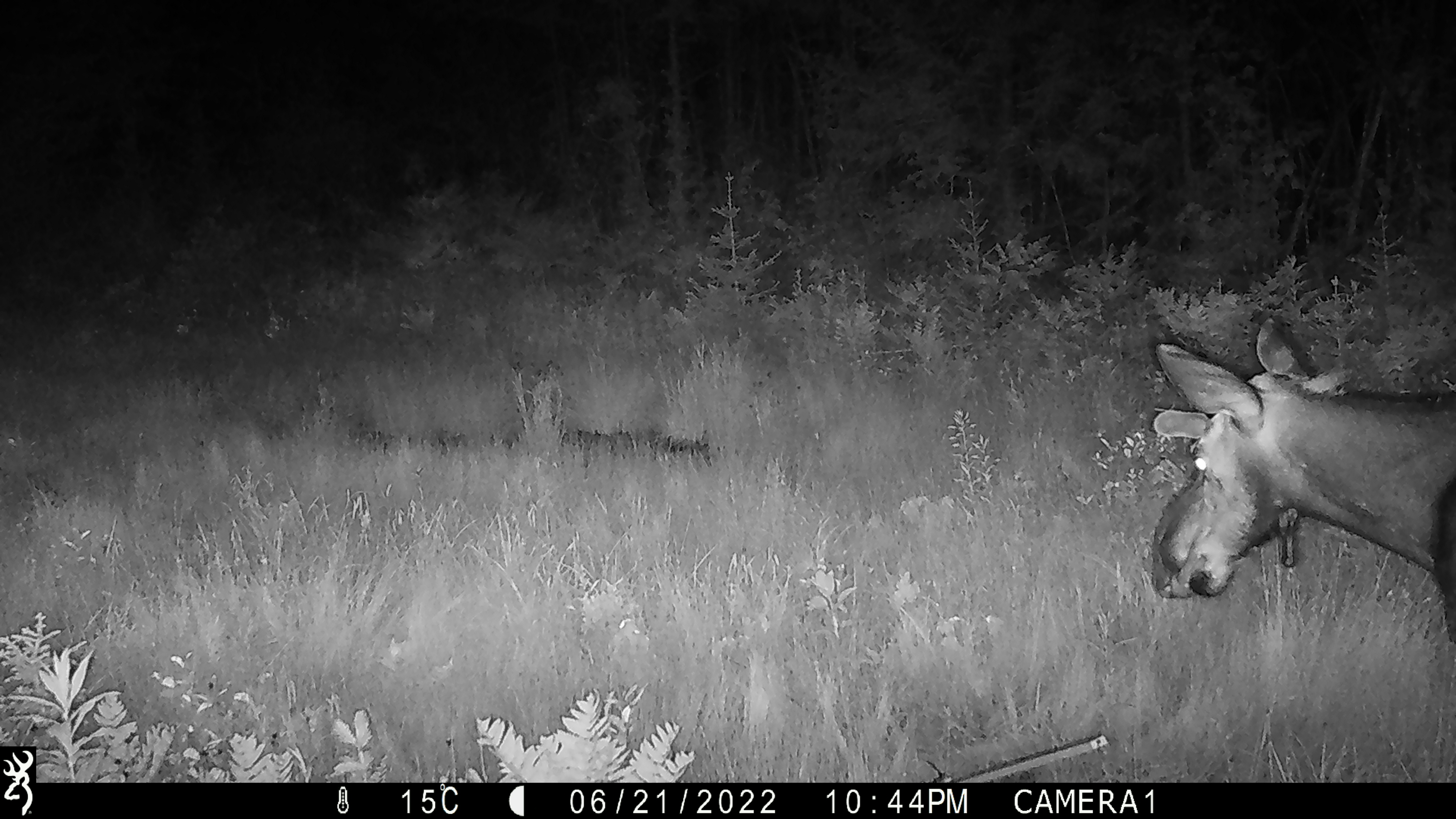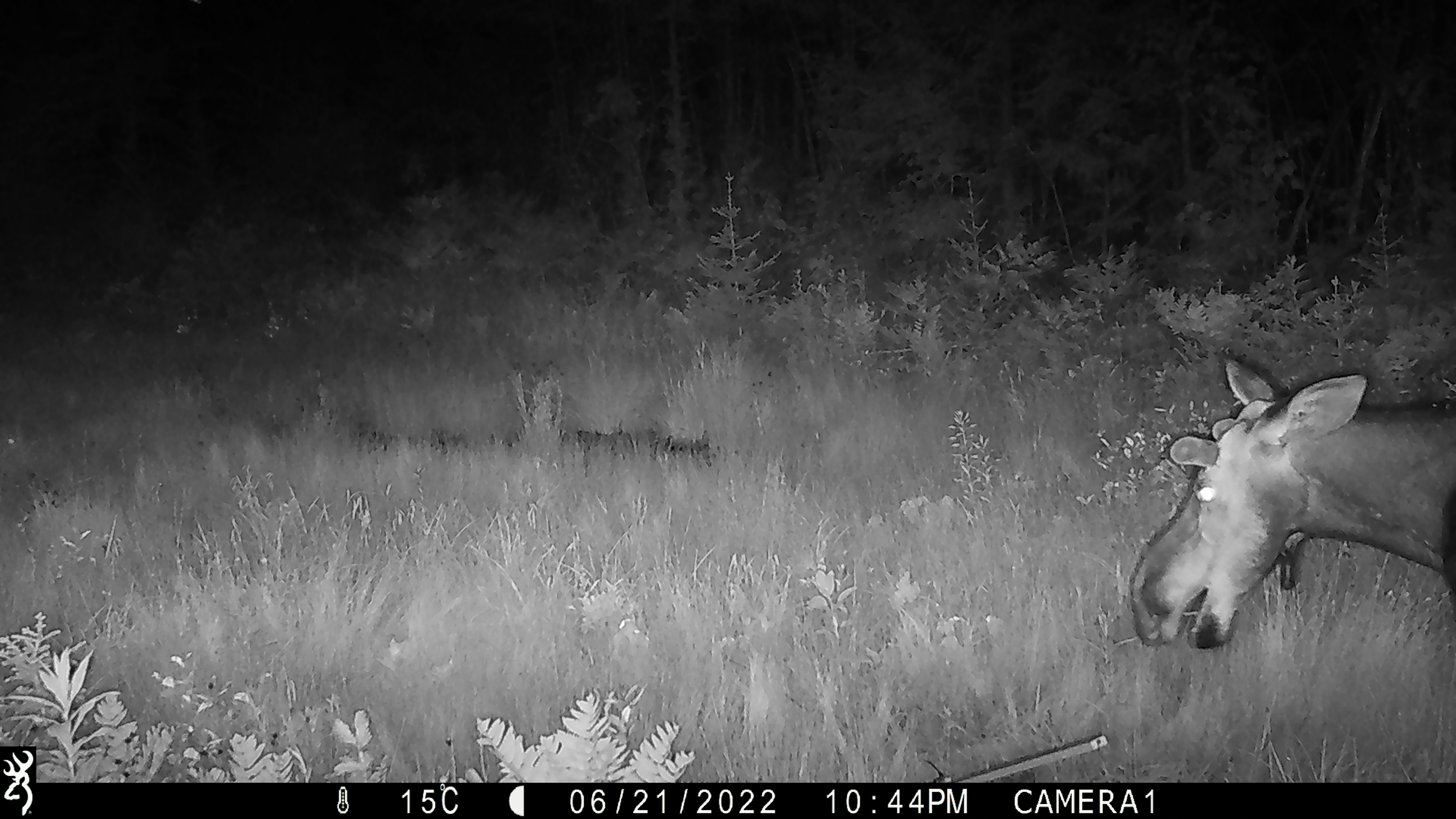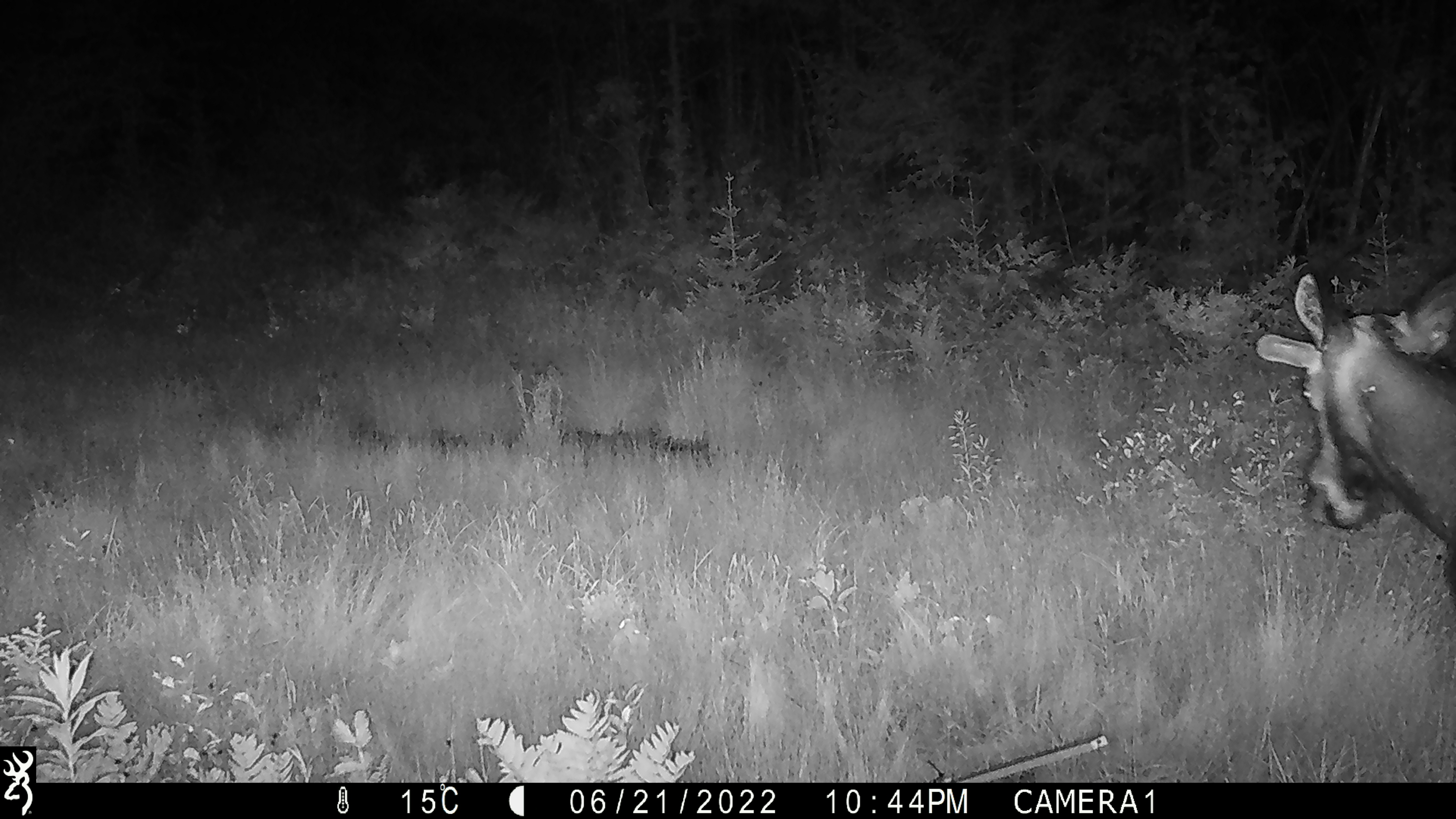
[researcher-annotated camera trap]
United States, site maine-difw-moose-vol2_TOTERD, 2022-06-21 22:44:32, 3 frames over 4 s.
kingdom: Animalia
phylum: Chordata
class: Mammalia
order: Artiodactyla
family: Cervidae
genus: Alces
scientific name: Alces alces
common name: moose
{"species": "moose (Alces alces)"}